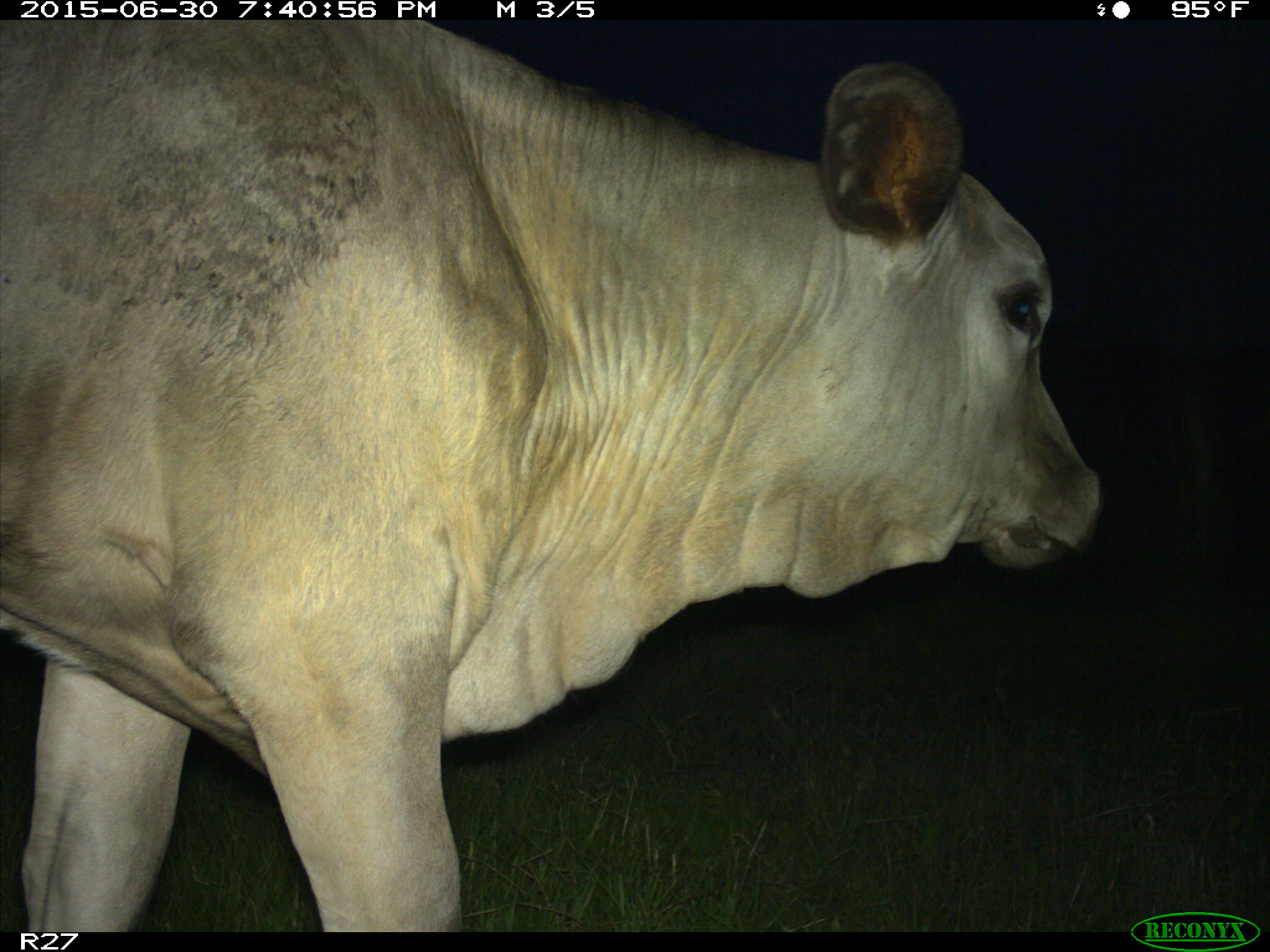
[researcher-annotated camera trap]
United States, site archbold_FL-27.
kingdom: Animalia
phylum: Chordata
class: Mammalia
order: Artiodactyla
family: Bovidae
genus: Bos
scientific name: Bos taurus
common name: domestic cow